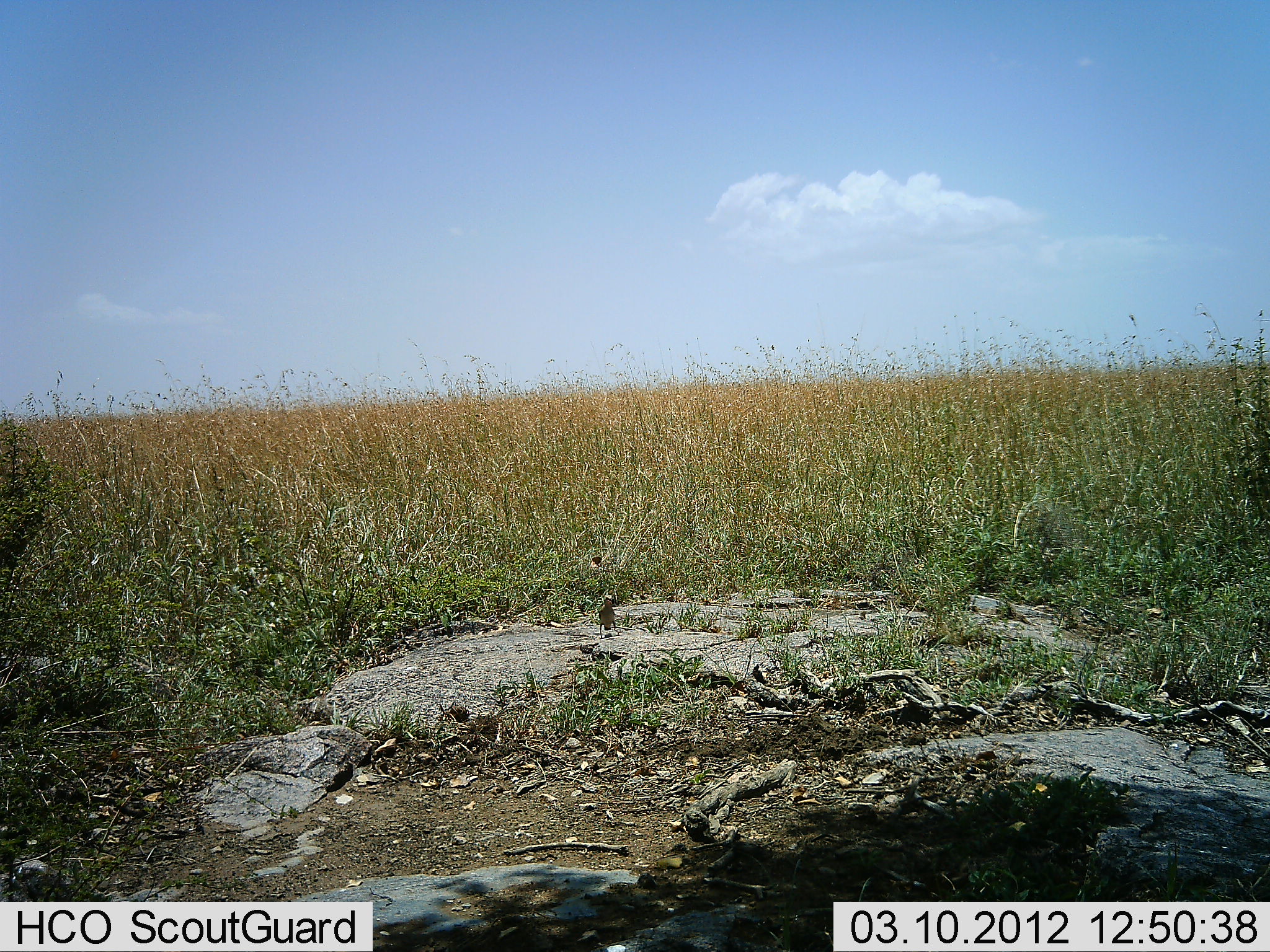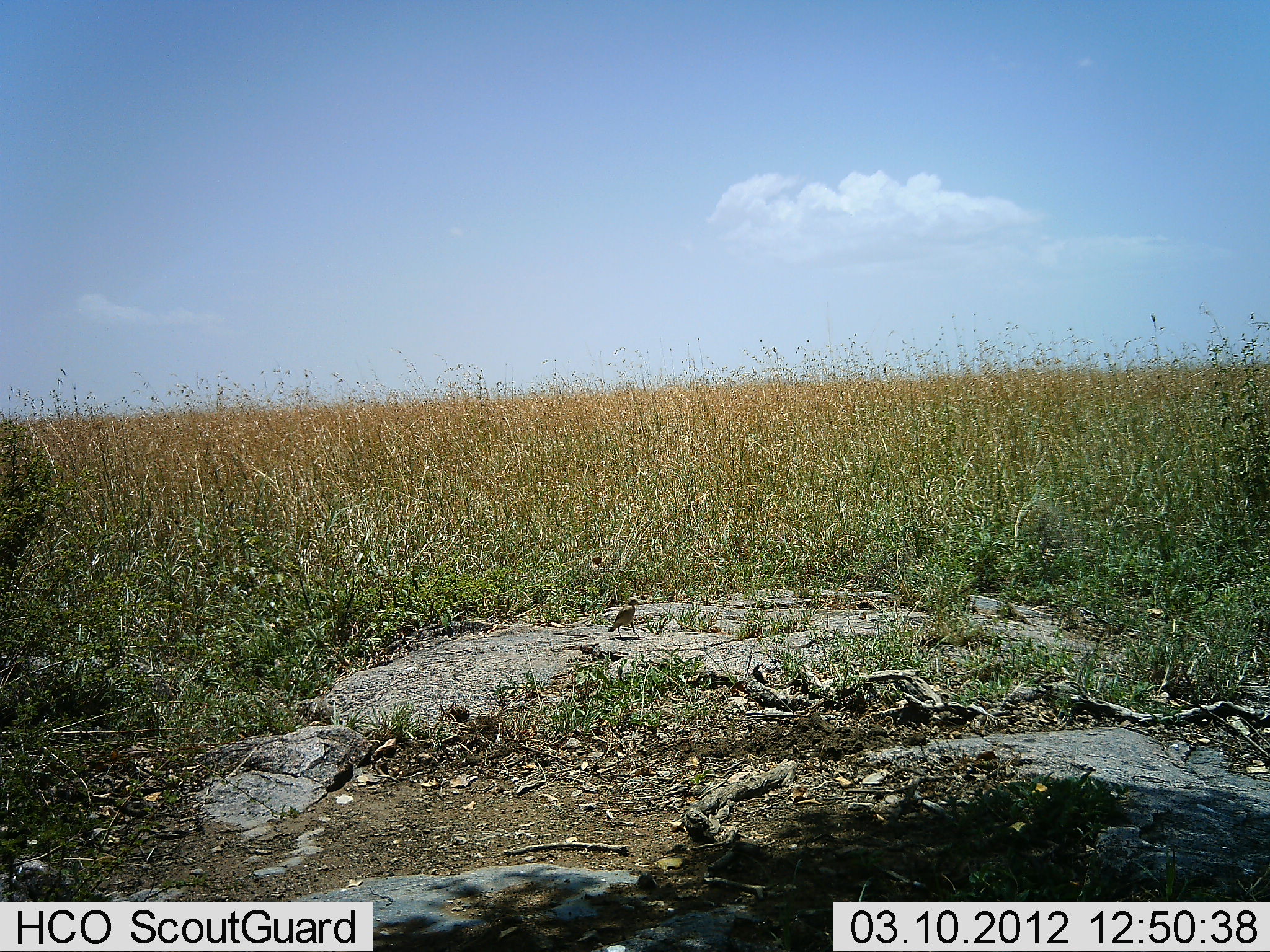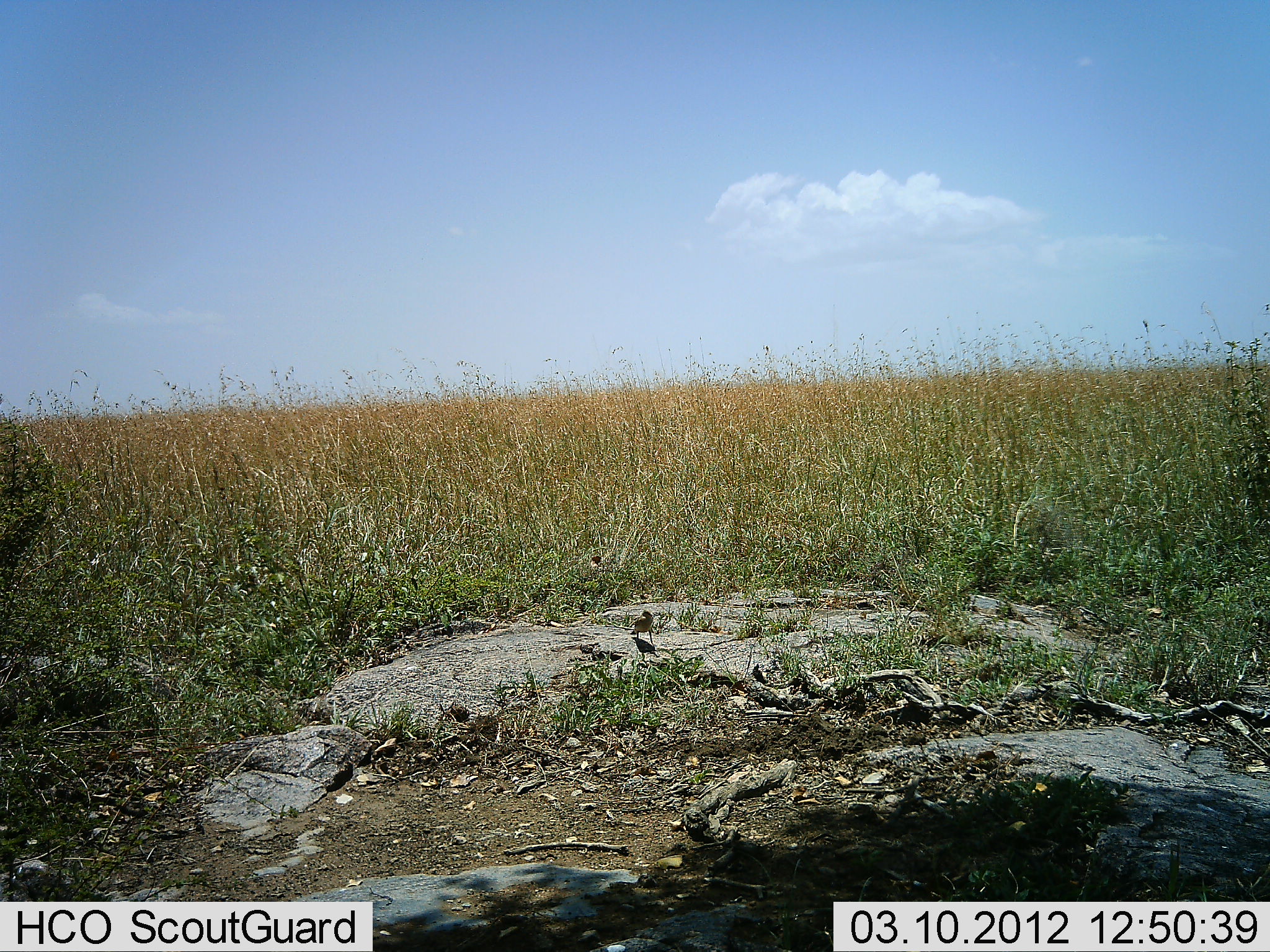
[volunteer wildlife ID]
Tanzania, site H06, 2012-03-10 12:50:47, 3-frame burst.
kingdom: Animalia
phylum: Chordata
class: Aves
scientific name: Aves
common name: bird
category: otherbird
Otherbird (bird) (Aves), count 1. Behavior (volunteer vote fractions): standing 22%, resting 0%, moving 83%, interacting 0%. Young present (vote fraction): 0%. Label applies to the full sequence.